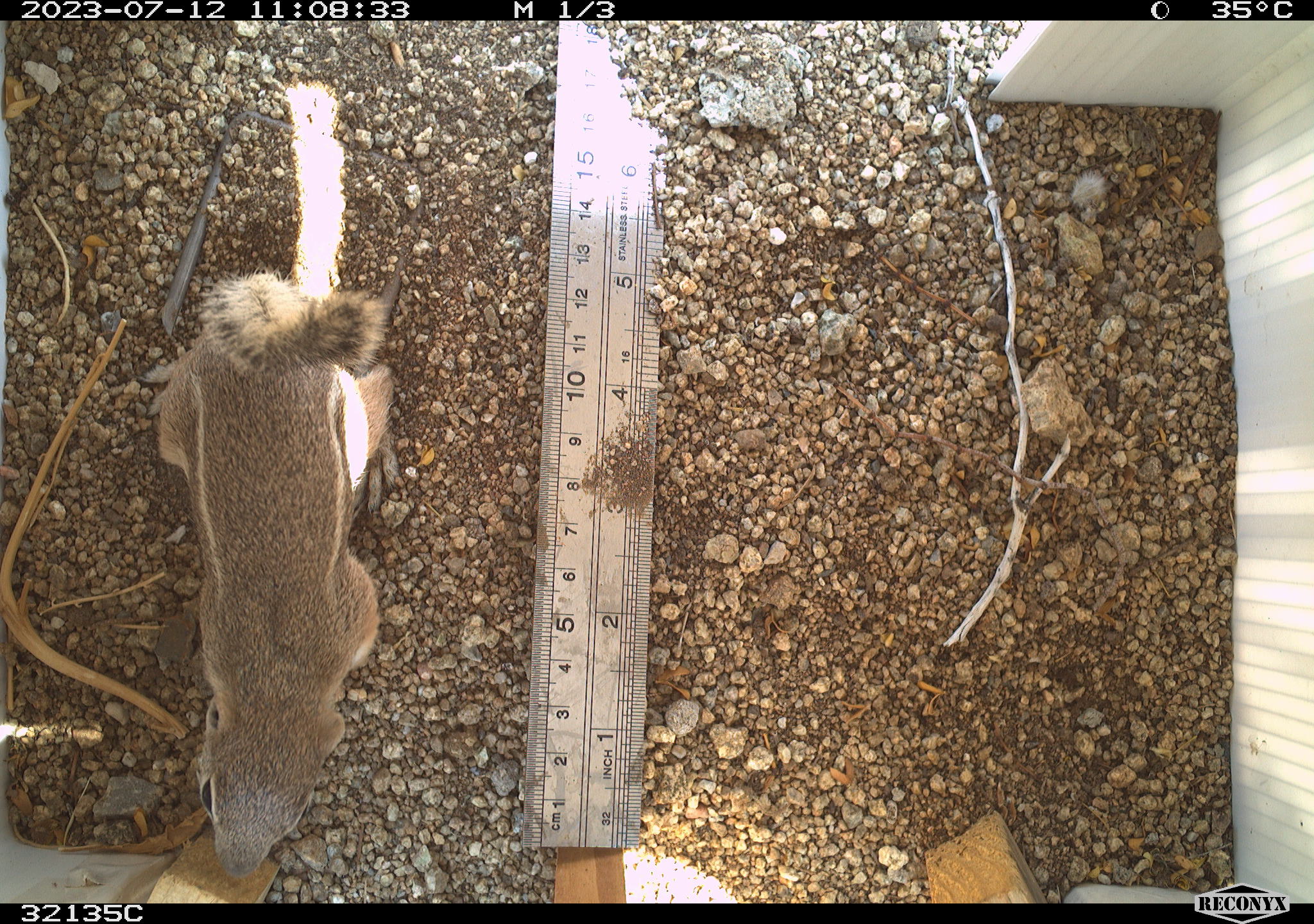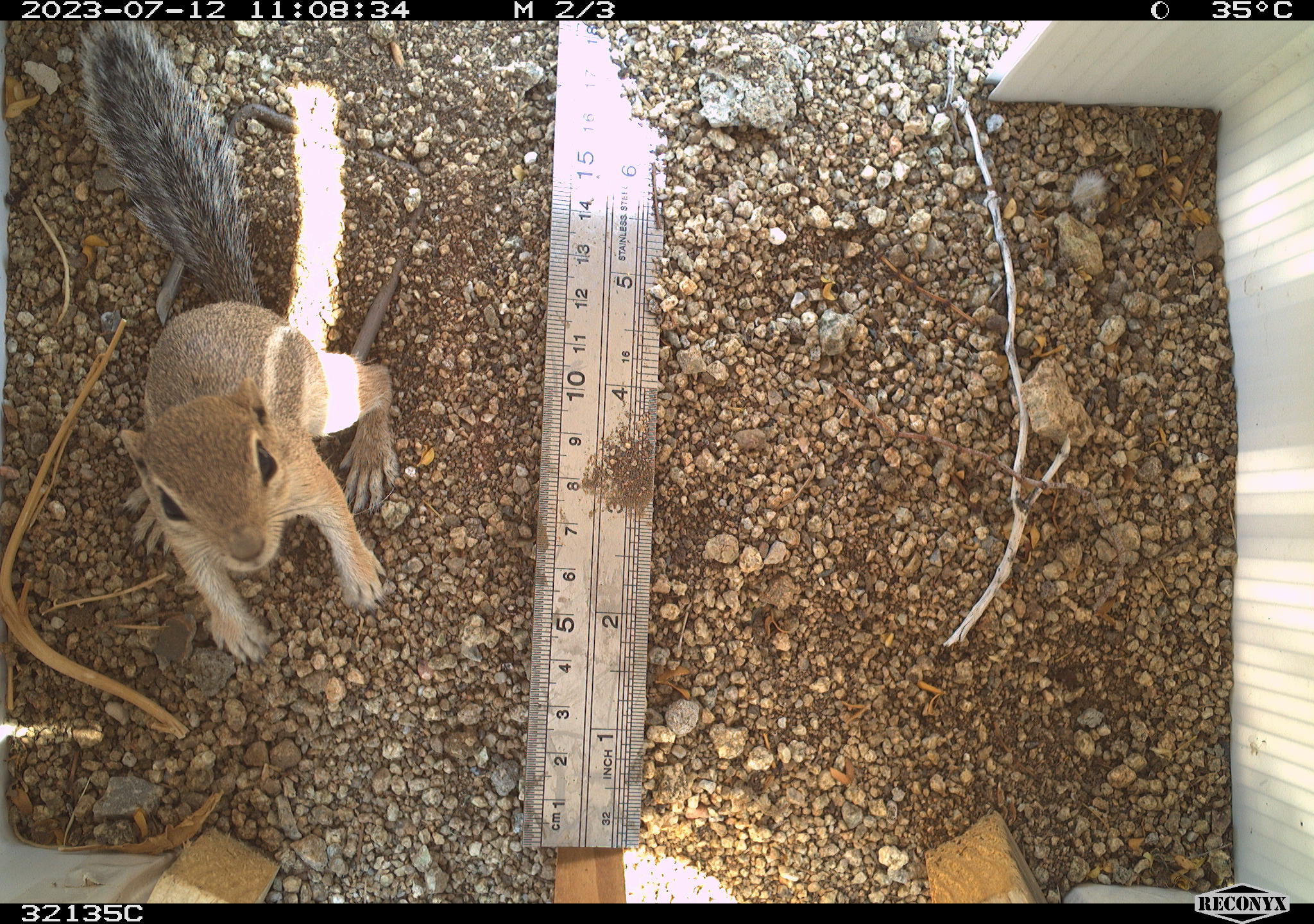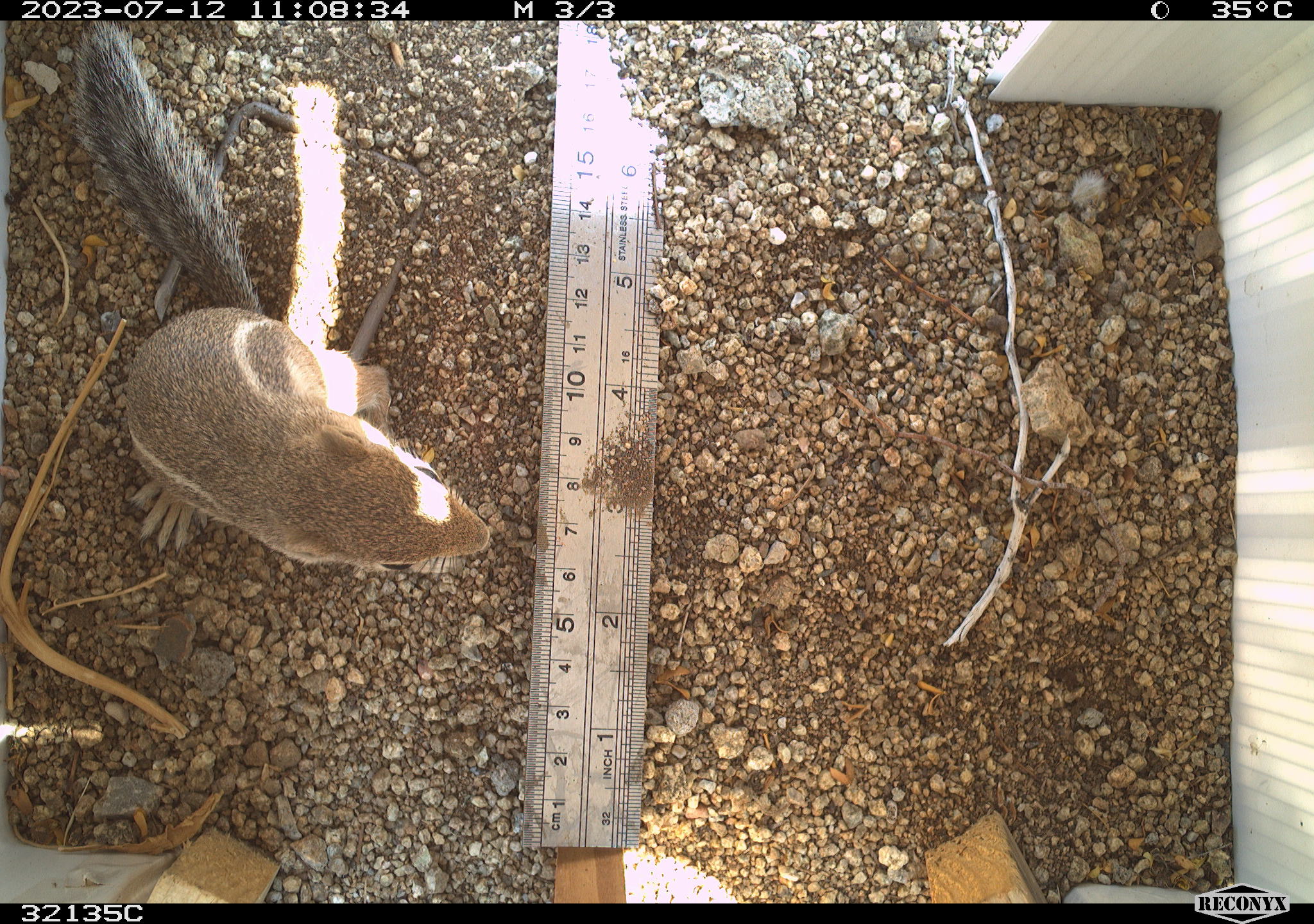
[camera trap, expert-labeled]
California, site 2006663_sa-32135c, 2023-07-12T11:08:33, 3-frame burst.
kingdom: Animalia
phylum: Chordata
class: Mammalia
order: Rodentia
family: Sciuridae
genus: Ammospermophilus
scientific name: Ammospermophilus leucurus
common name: white-tailed antelope squirrel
White-tailed antelope squirrel (Ammospermophilus leucurus).